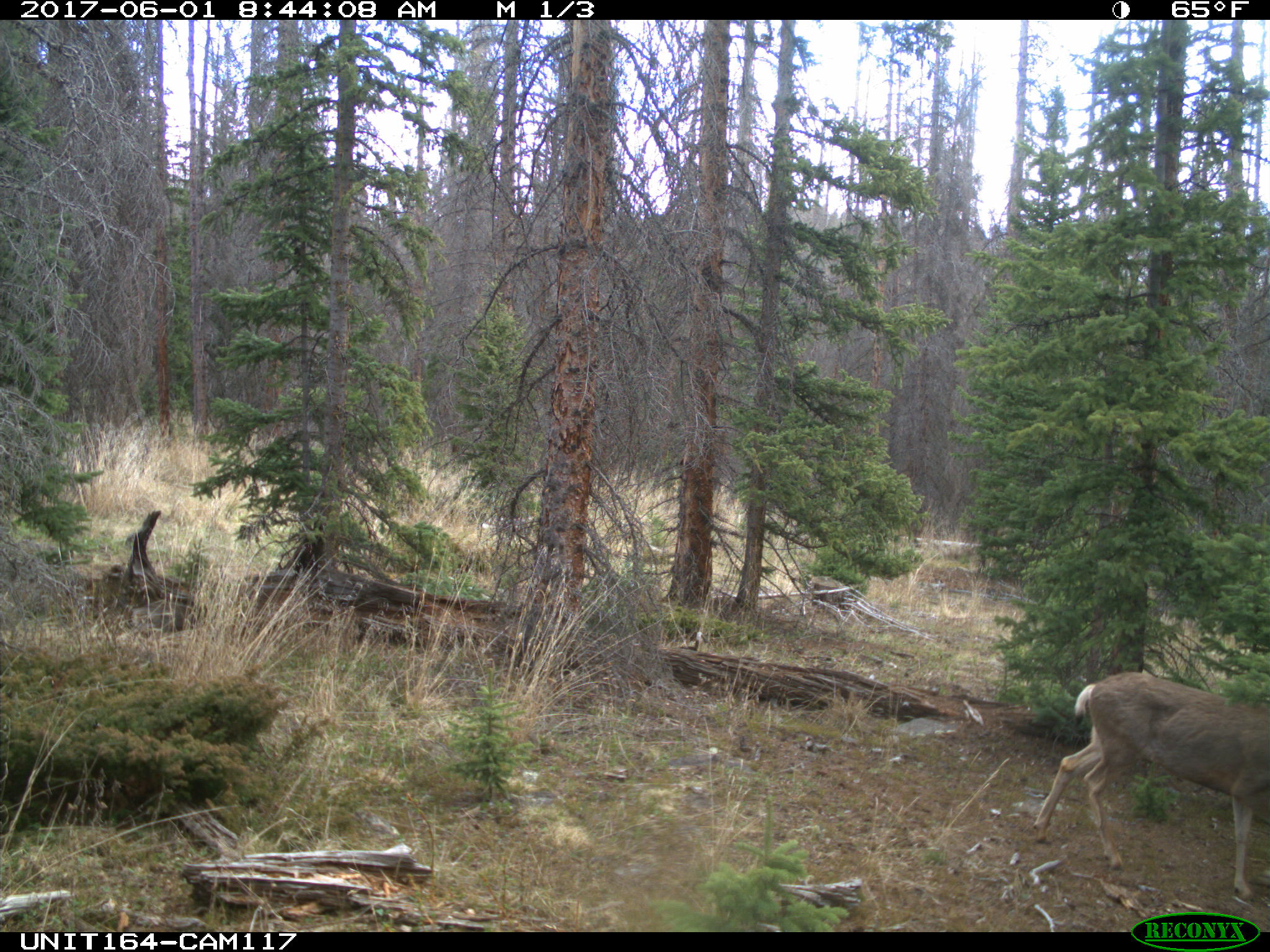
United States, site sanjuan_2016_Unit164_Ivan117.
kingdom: Animalia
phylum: Chordata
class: Mammalia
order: Artiodactyla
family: Cervidae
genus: Odocoileus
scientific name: Odocoileus hemionus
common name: mule deer